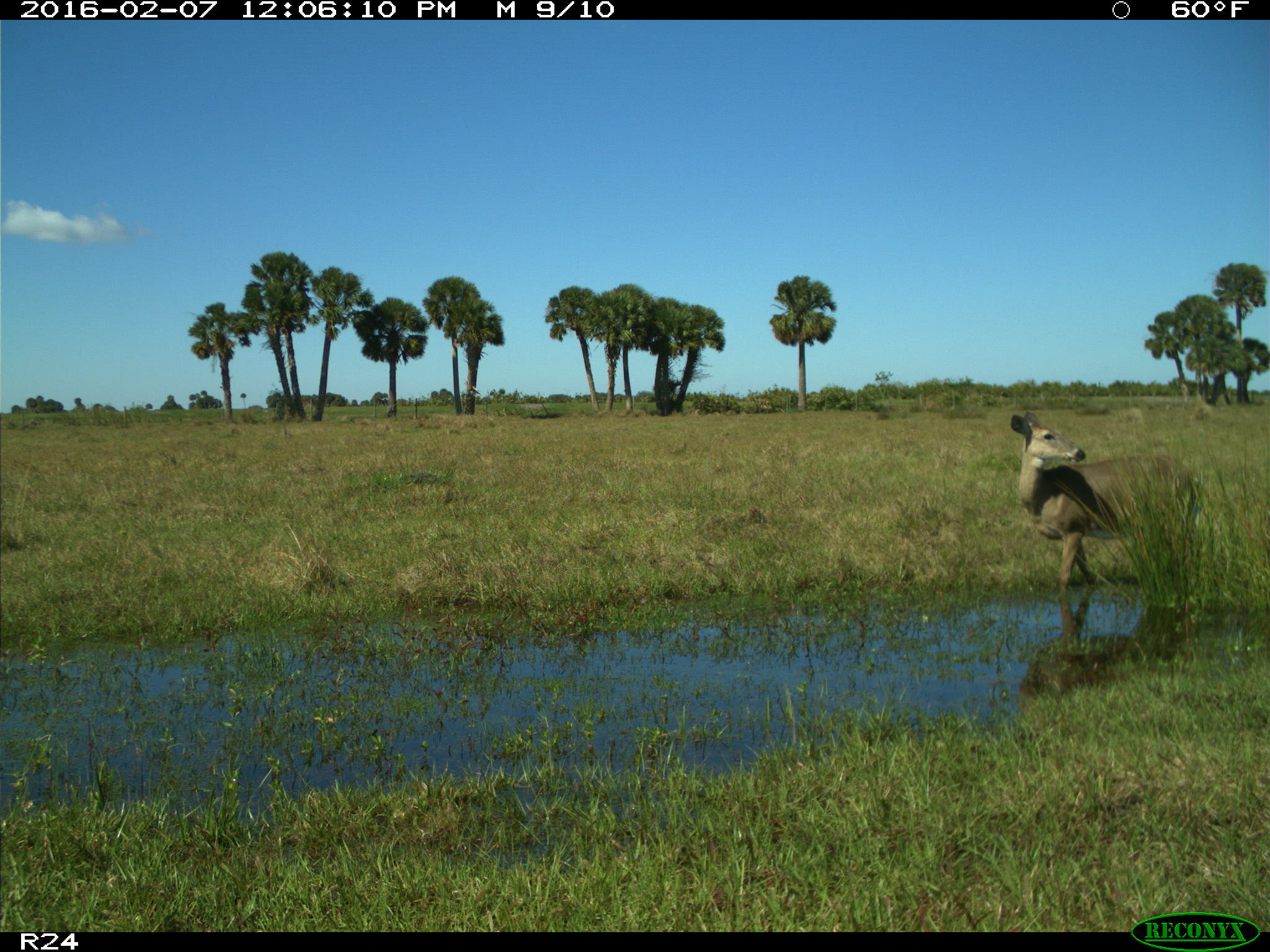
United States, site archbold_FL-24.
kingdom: Animalia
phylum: Chordata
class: Mammalia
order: Artiodactyla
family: Cervidae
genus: Odocoileus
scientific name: Odocoileus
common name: deer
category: unidentified deer